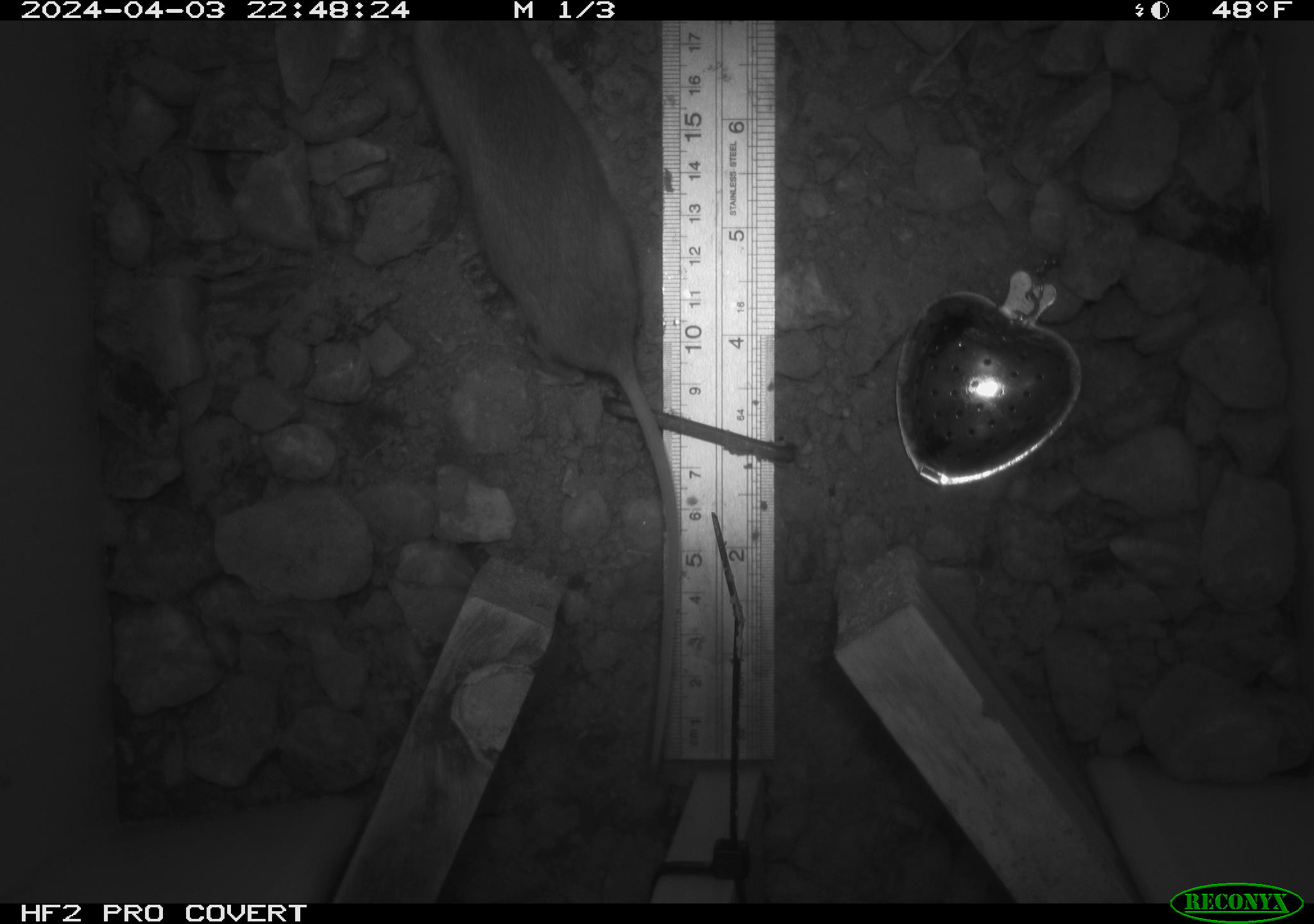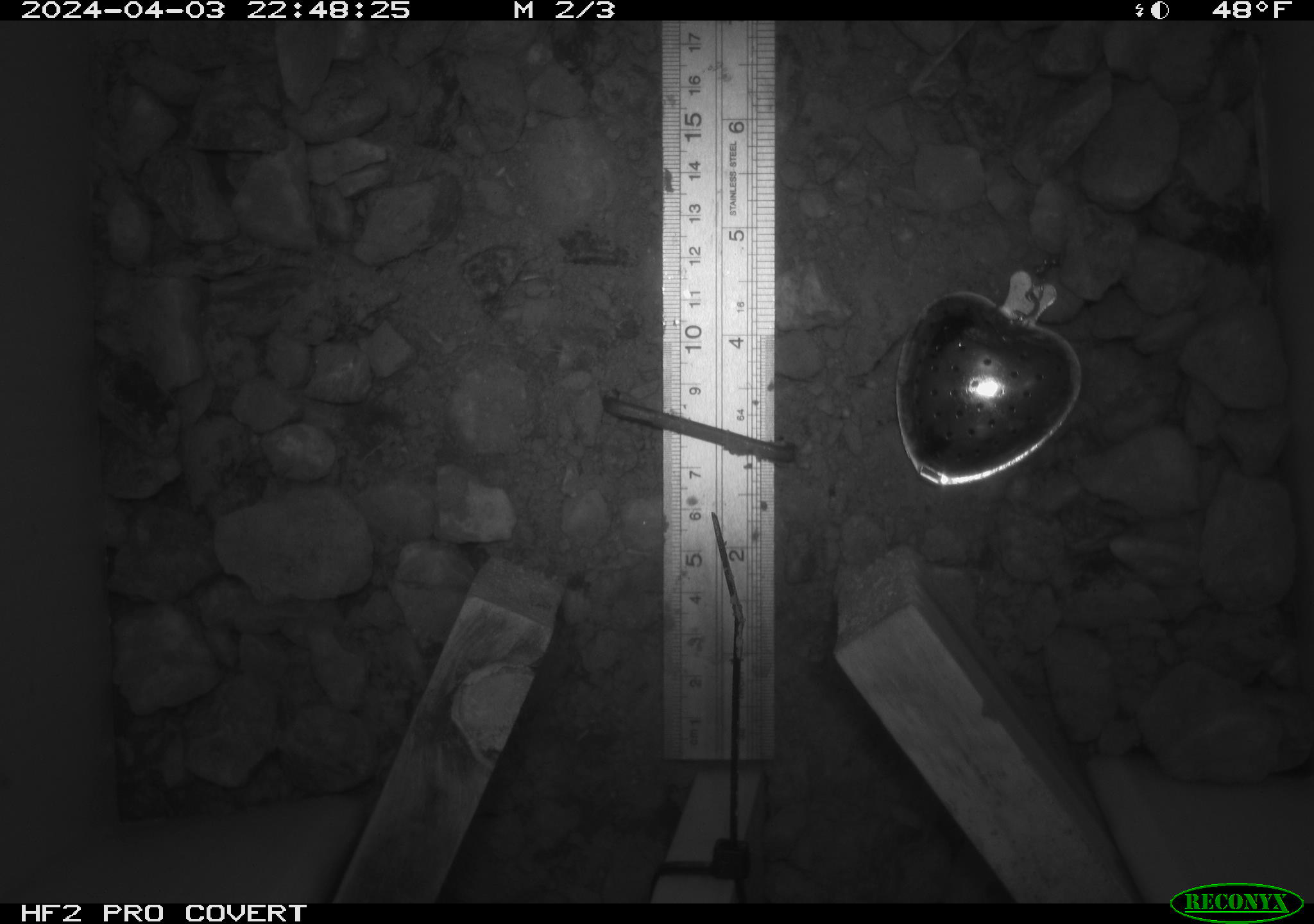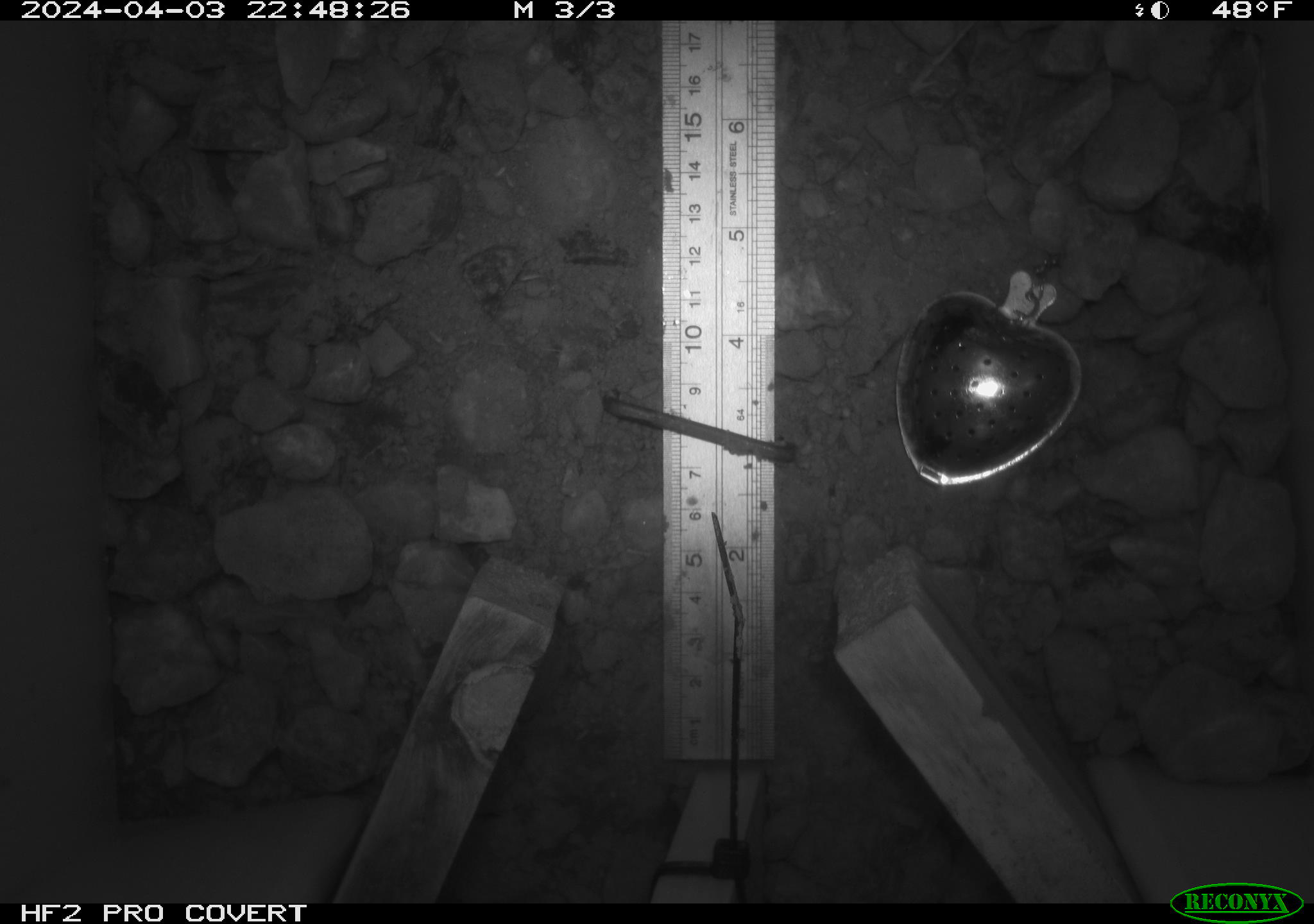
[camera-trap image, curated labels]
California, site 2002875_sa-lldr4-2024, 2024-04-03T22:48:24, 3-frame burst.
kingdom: Animalia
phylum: Chordata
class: Mammalia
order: Rodentia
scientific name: Rodentia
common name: rodent